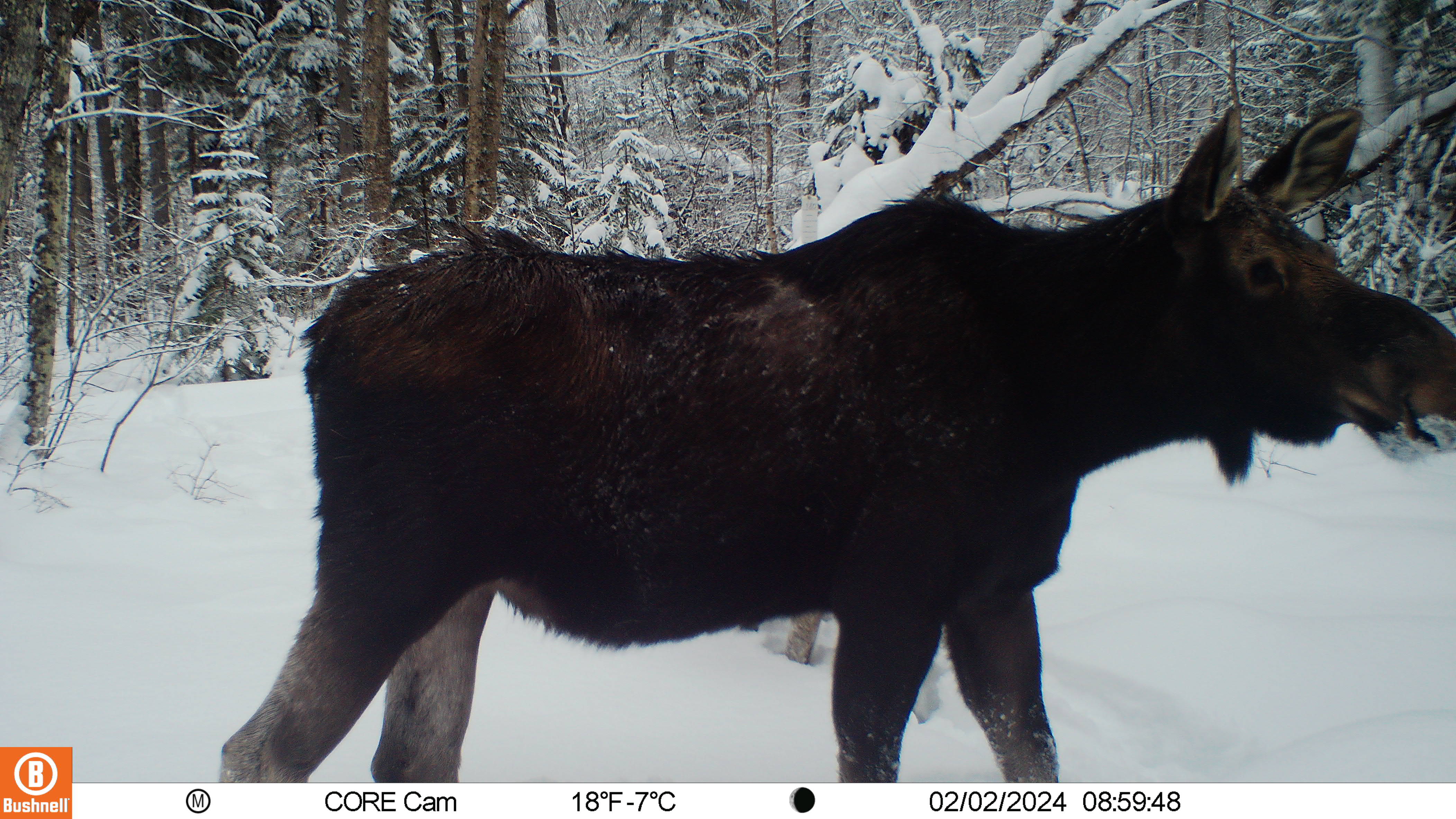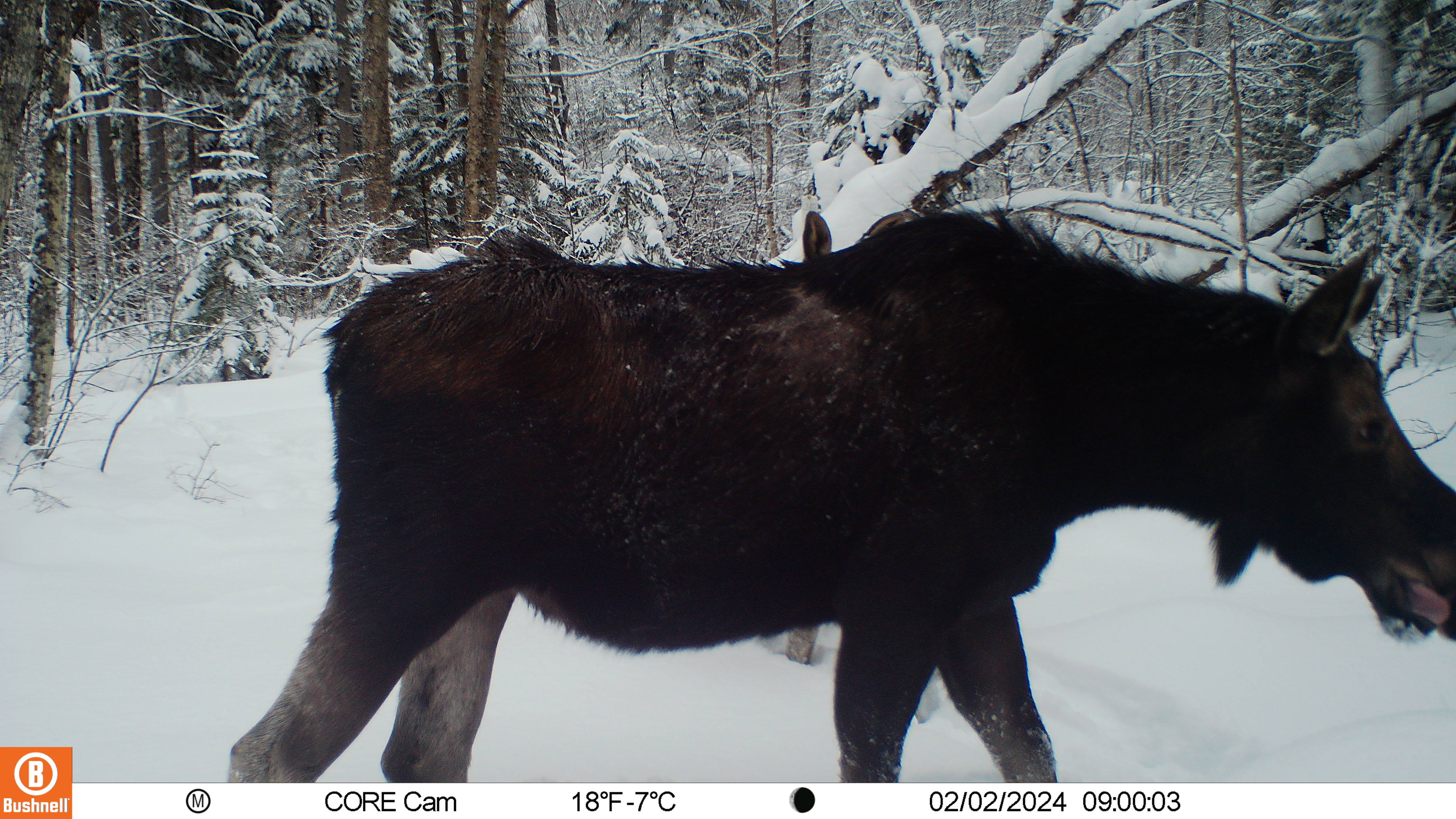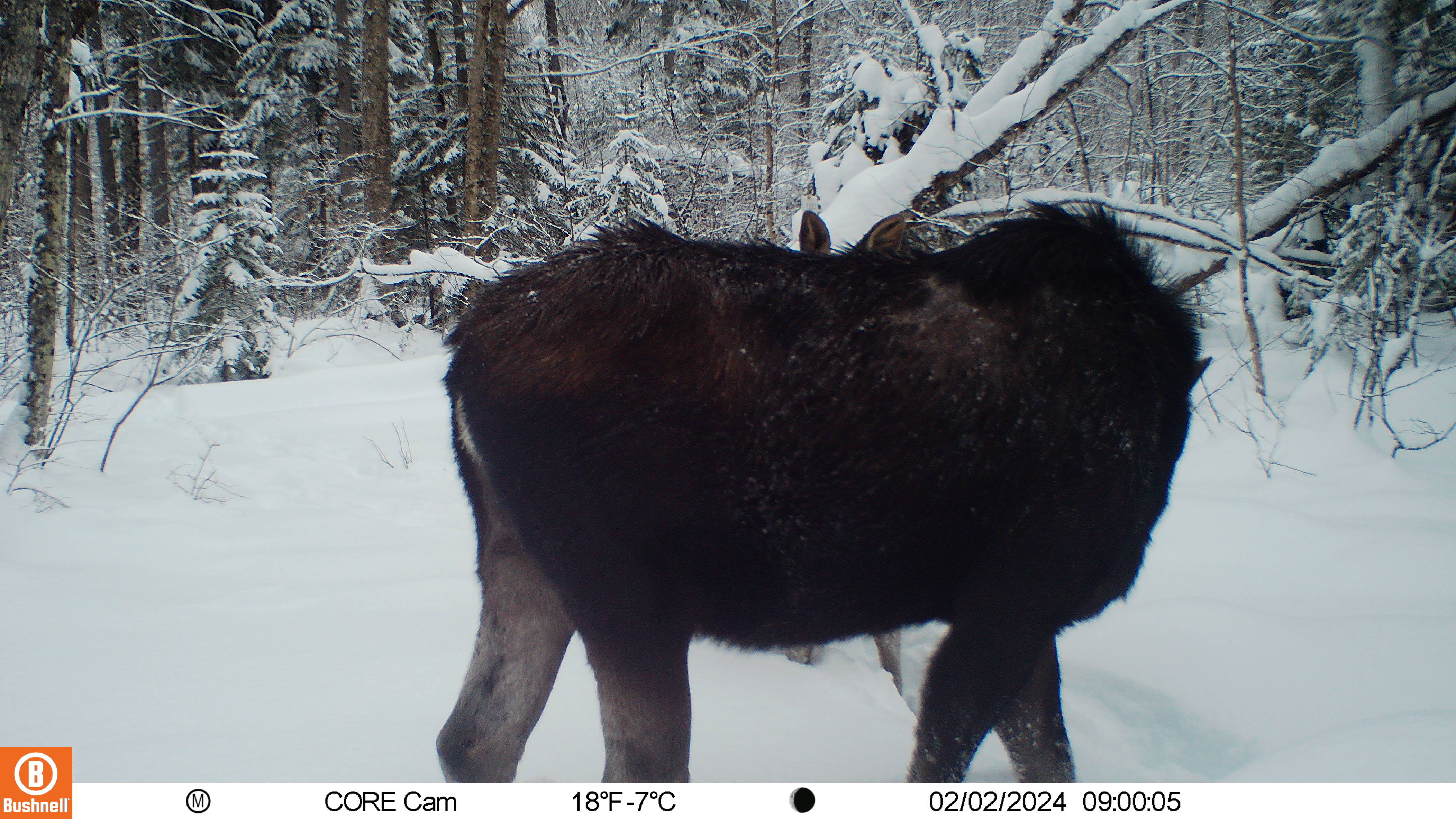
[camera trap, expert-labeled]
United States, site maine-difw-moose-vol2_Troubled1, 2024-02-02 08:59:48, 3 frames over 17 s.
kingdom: Animalia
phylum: Chordata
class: Mammalia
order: Artiodactyla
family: Cervidae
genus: Alces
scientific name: Alces alces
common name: moose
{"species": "moose (Alces alces)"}